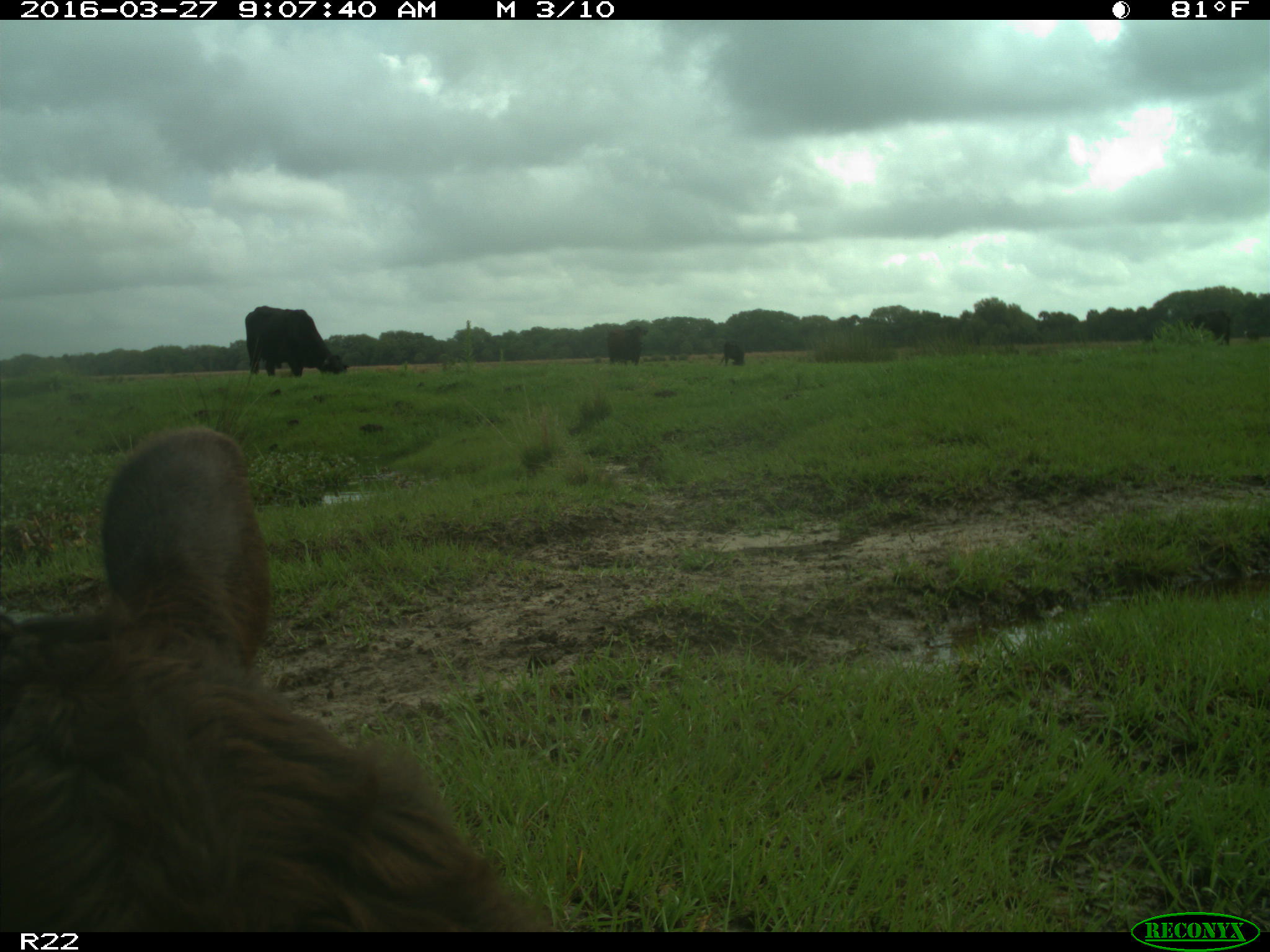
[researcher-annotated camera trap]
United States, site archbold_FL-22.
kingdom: Animalia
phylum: Chordata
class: Mammalia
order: Artiodactyla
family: Bovidae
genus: Bos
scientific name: Bos taurus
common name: domestic cow